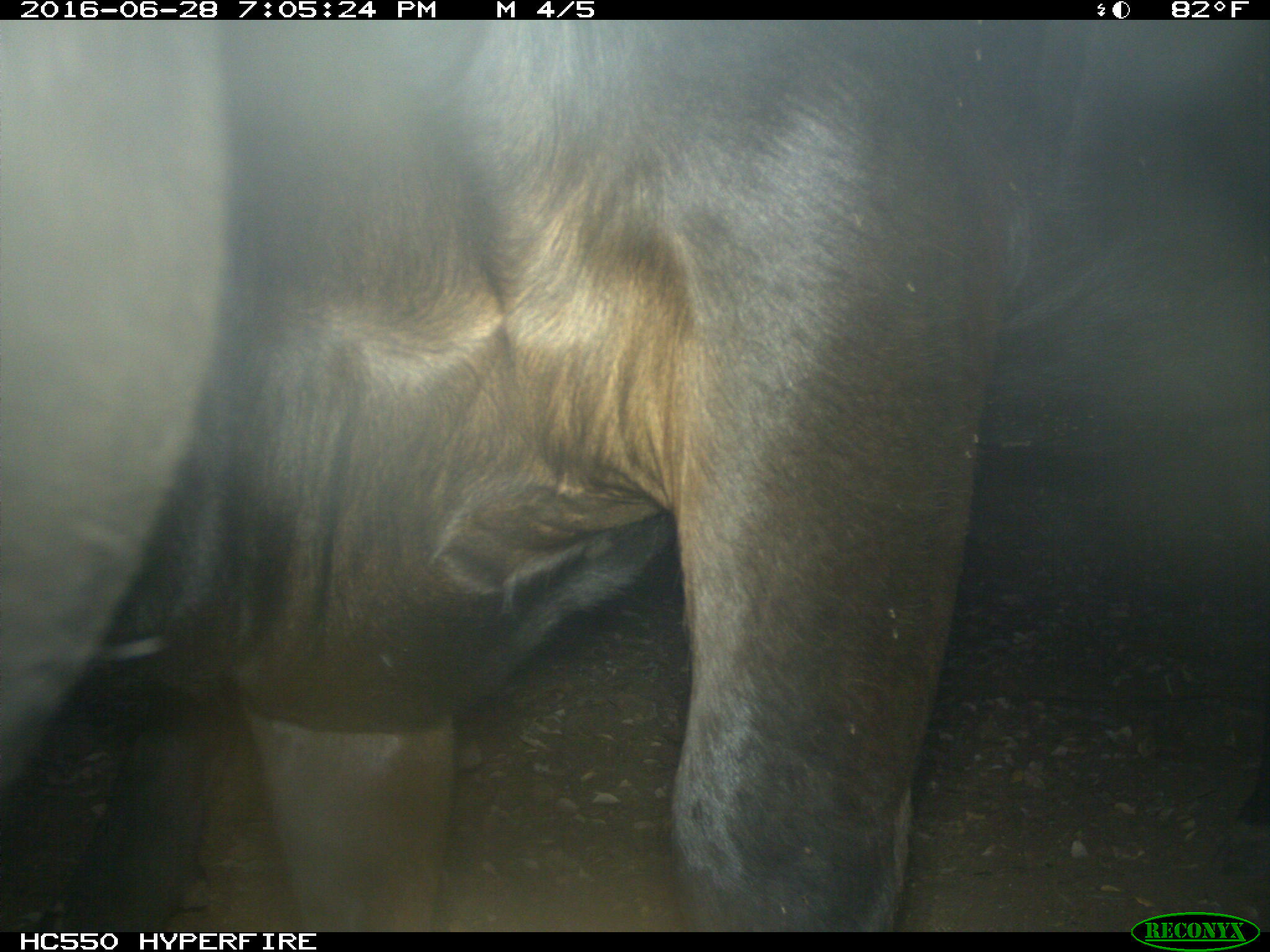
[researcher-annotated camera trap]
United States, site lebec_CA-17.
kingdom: Animalia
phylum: Chordata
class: Mammalia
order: Artiodactyla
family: Bovidae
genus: Bos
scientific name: Bos taurus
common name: domestic cow